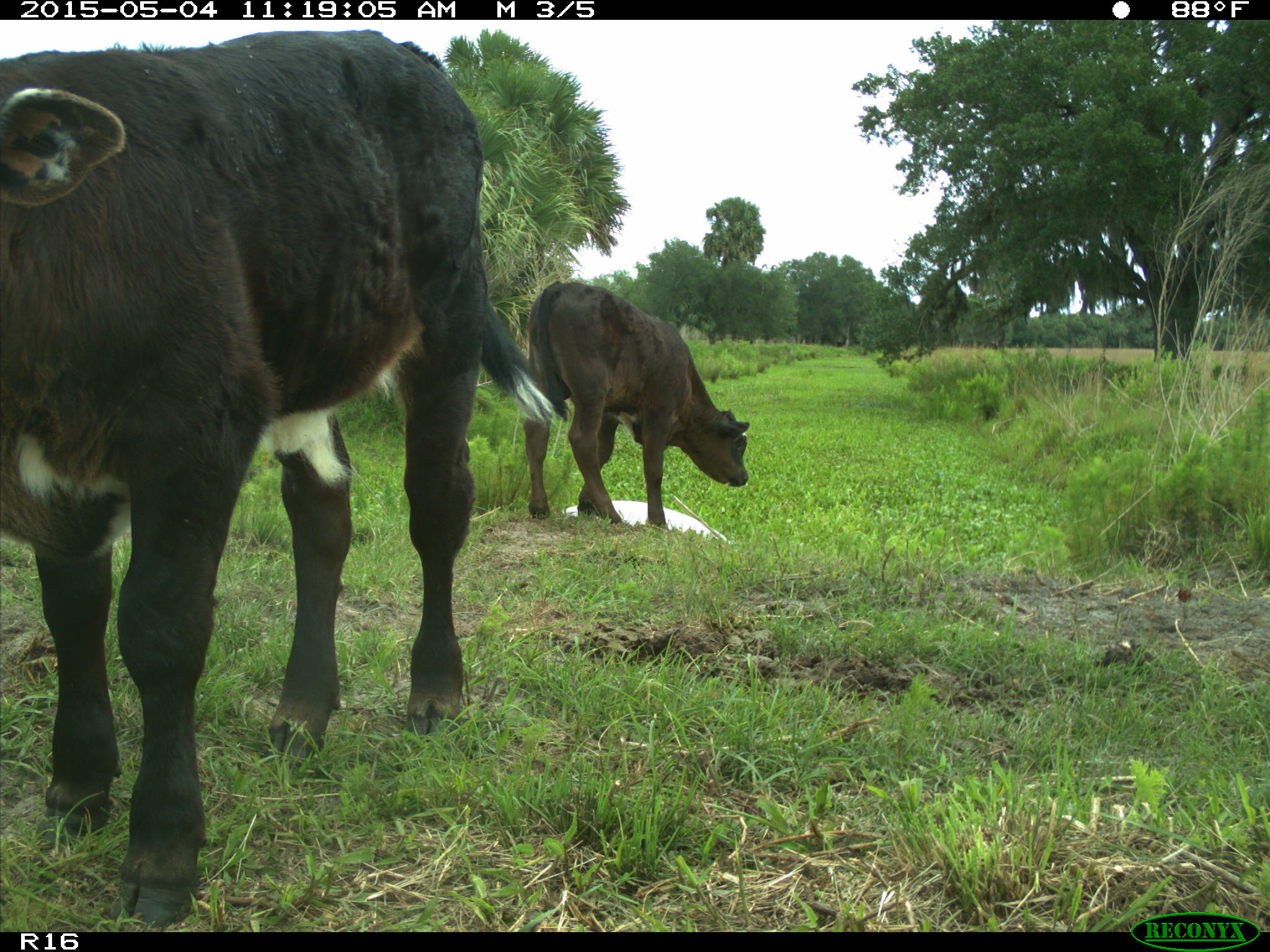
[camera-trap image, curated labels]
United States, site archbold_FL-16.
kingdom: Animalia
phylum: Chordata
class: Mammalia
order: Artiodactyla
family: Bovidae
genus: Bos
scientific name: Bos taurus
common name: domestic cow